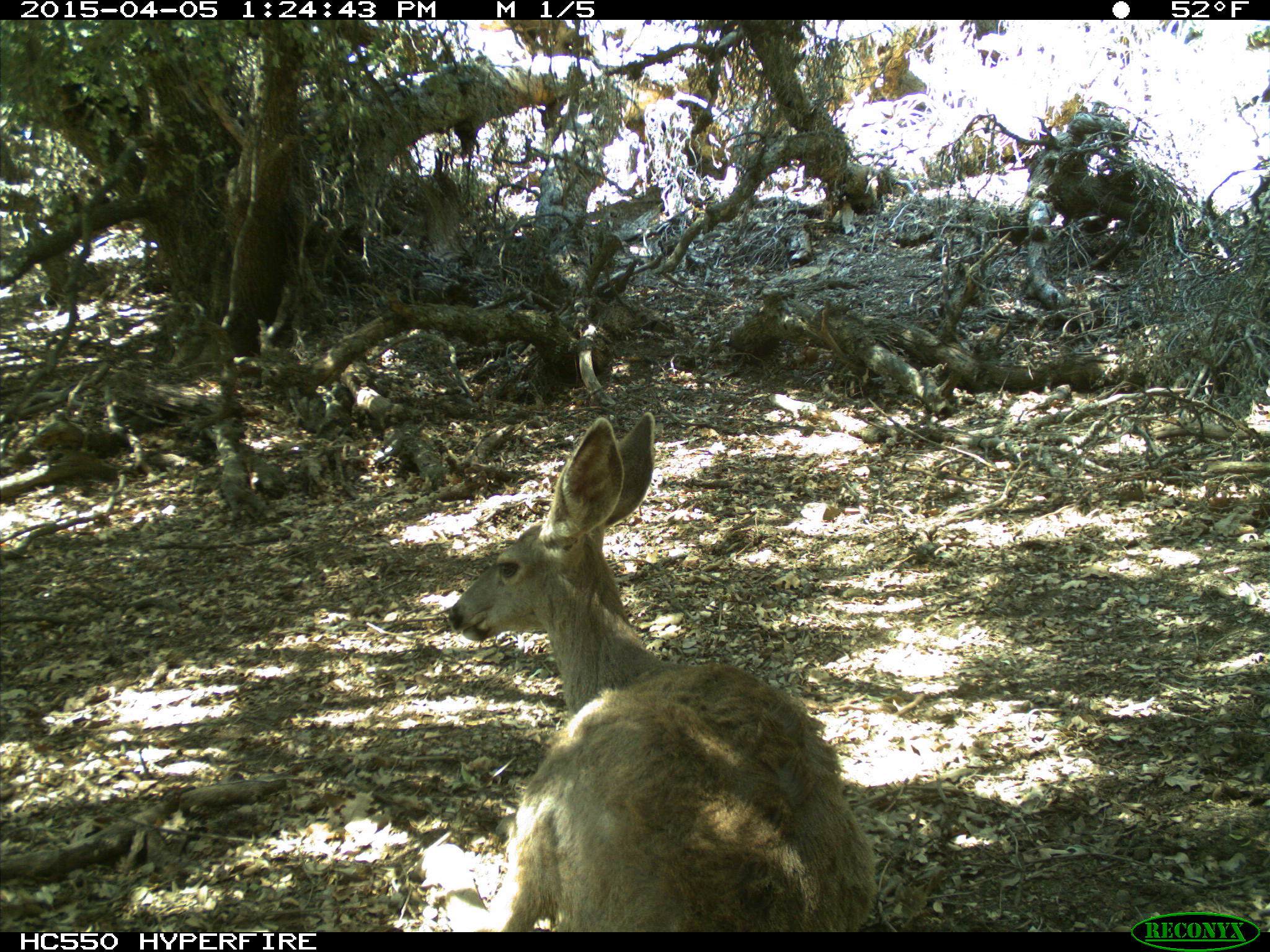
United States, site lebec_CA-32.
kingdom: Animalia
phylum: Chordata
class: Mammalia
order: Artiodactyla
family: Cervidae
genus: Odocoileus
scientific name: Odocoileus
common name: deer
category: unidentified deer